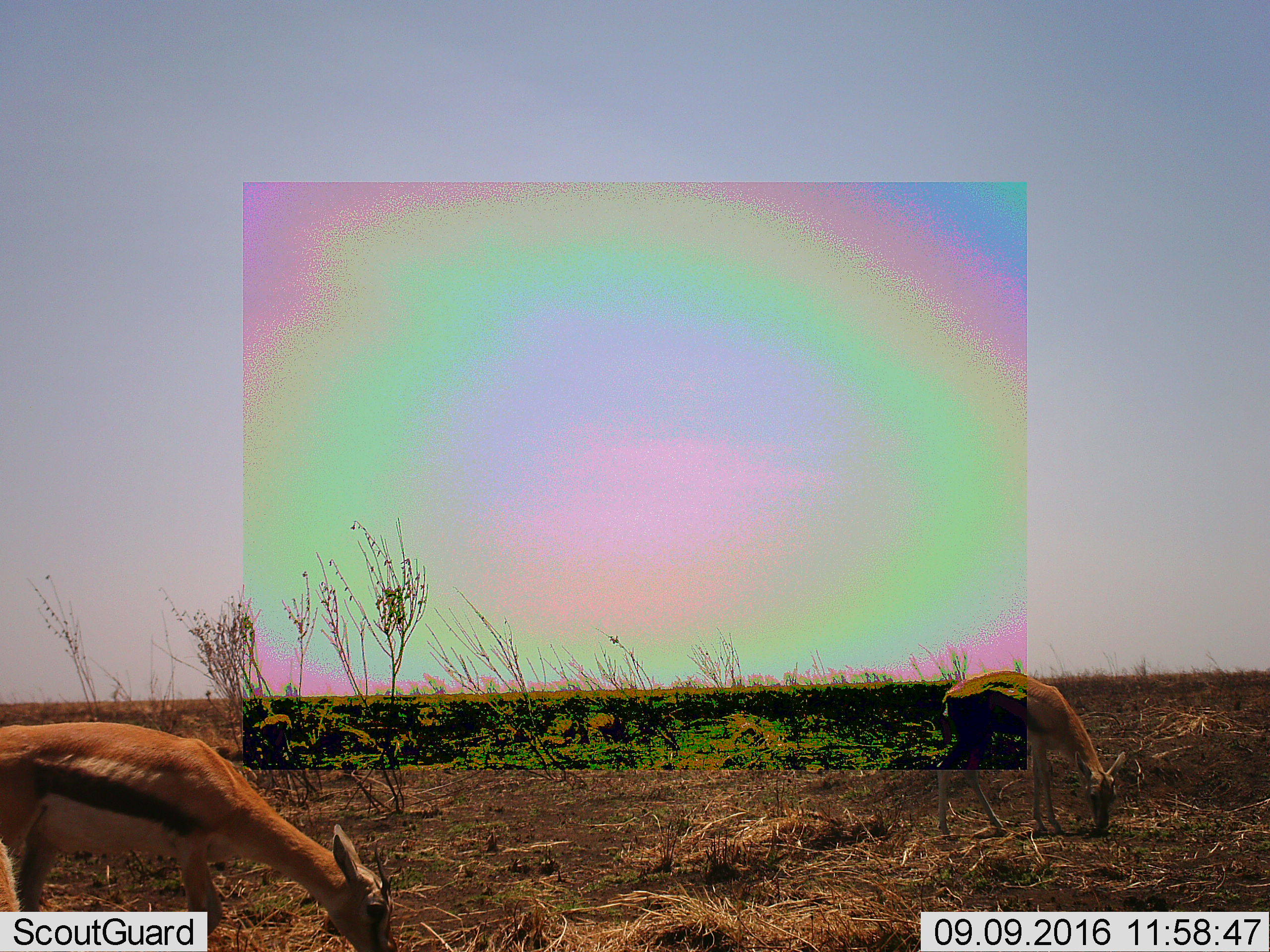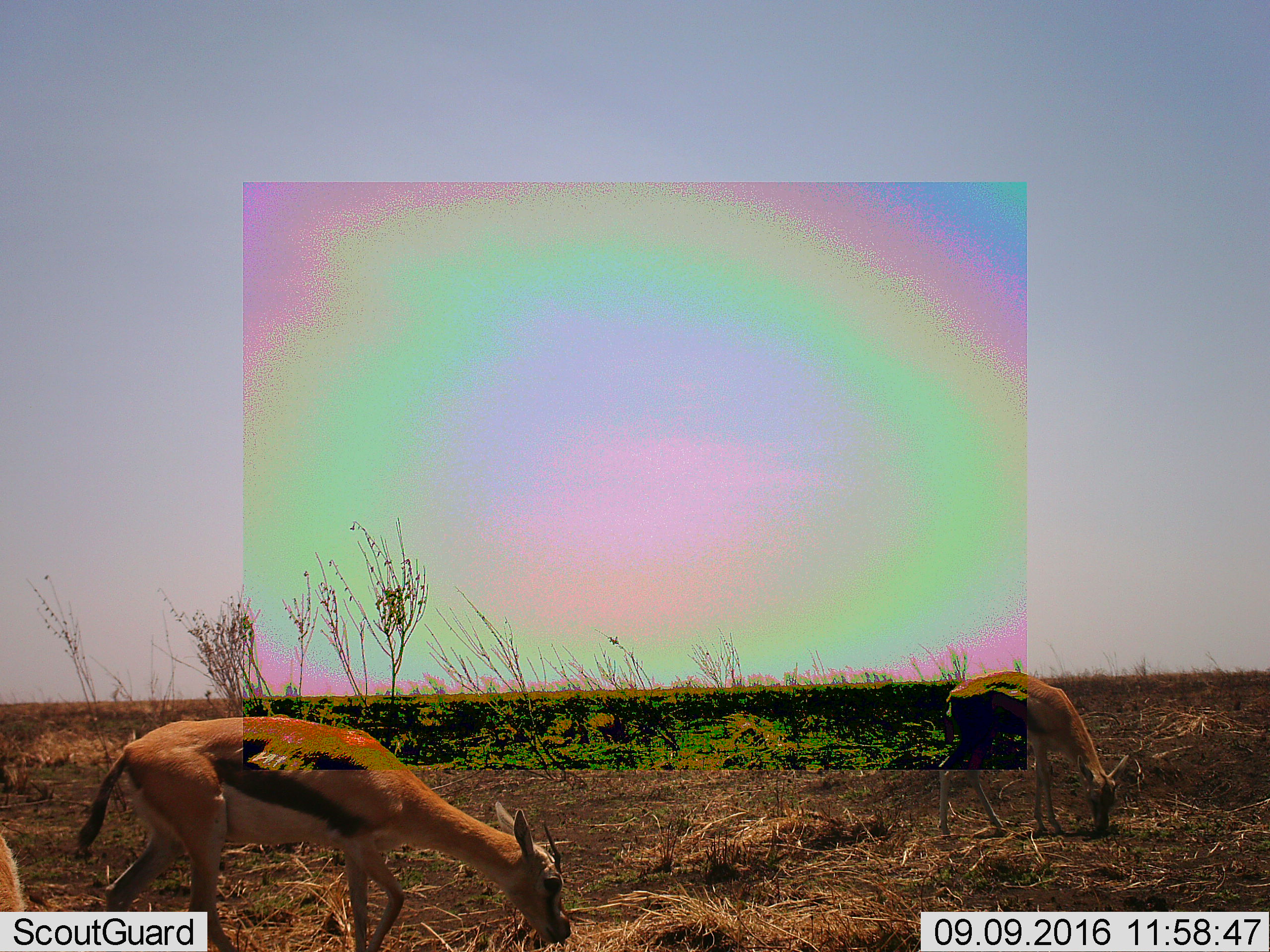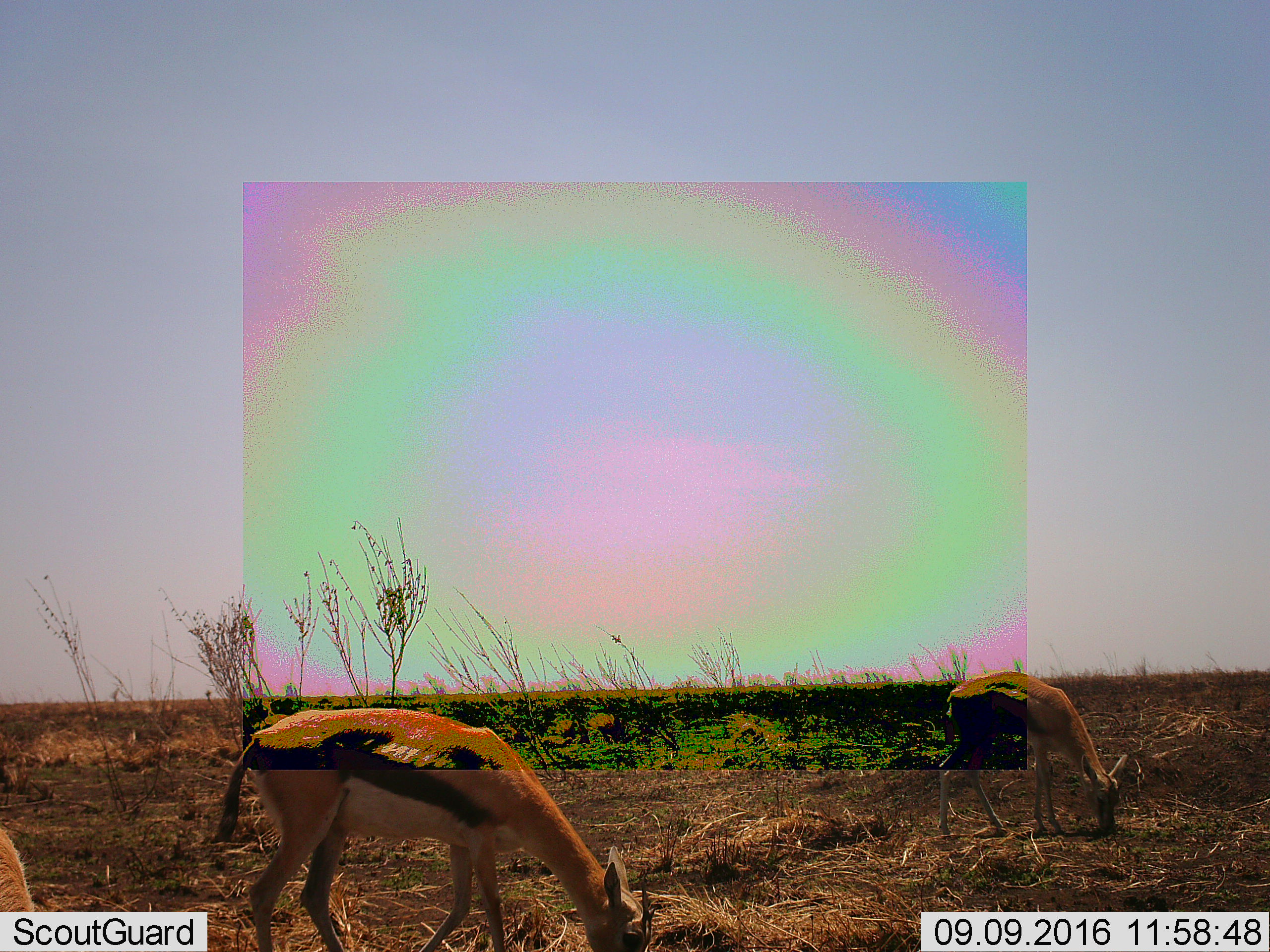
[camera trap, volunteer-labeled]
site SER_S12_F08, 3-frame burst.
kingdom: Animalia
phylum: Chordata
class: Mammalia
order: Artiodactyla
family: Bovidae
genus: Eudorcas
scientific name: Eudorcas thomsonii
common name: thomson's gazelle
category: gazellethomsons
Gazellethomsons (thomson's gazelle) (Eudorcas thomsonii), count 2. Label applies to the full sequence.